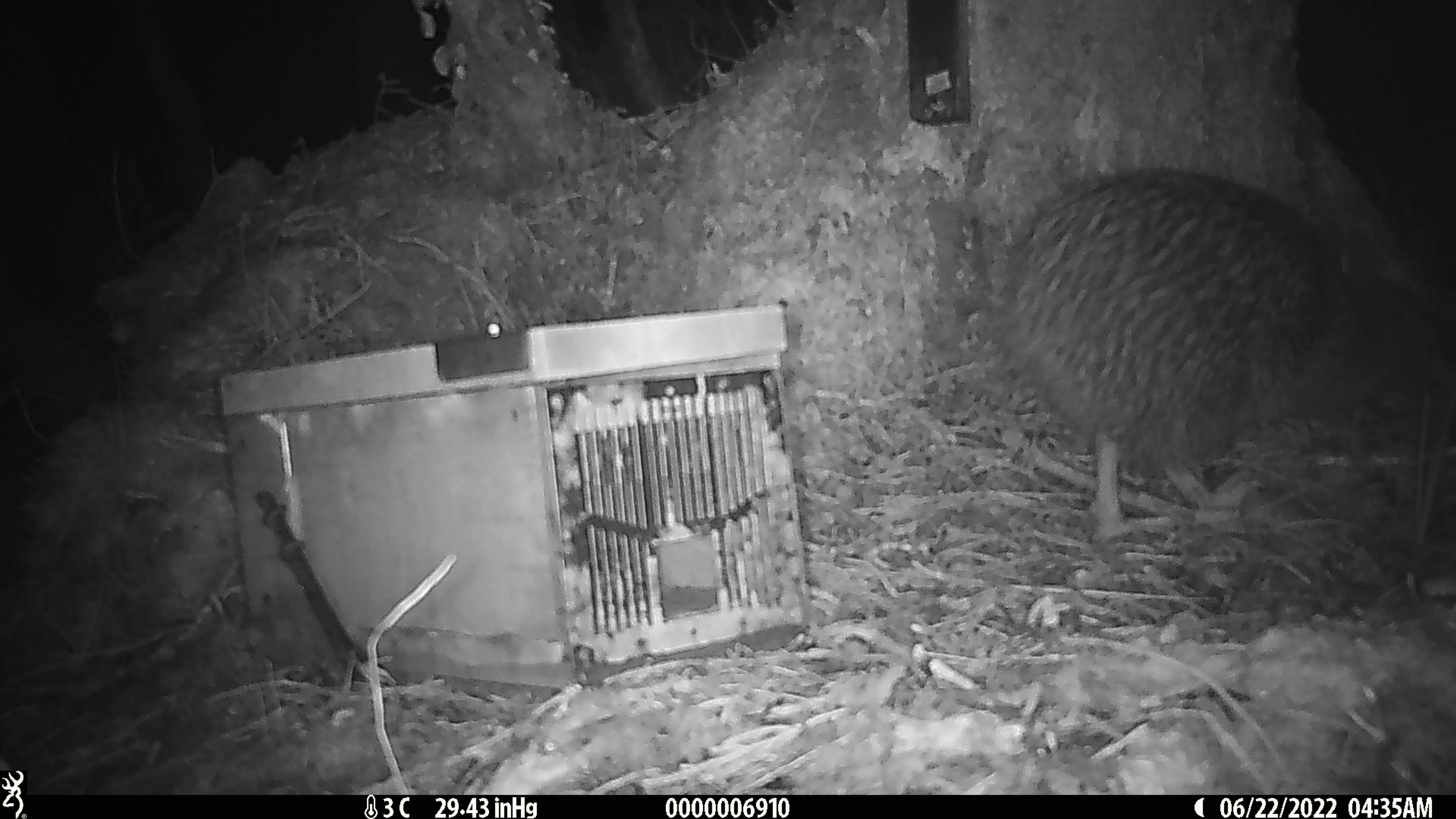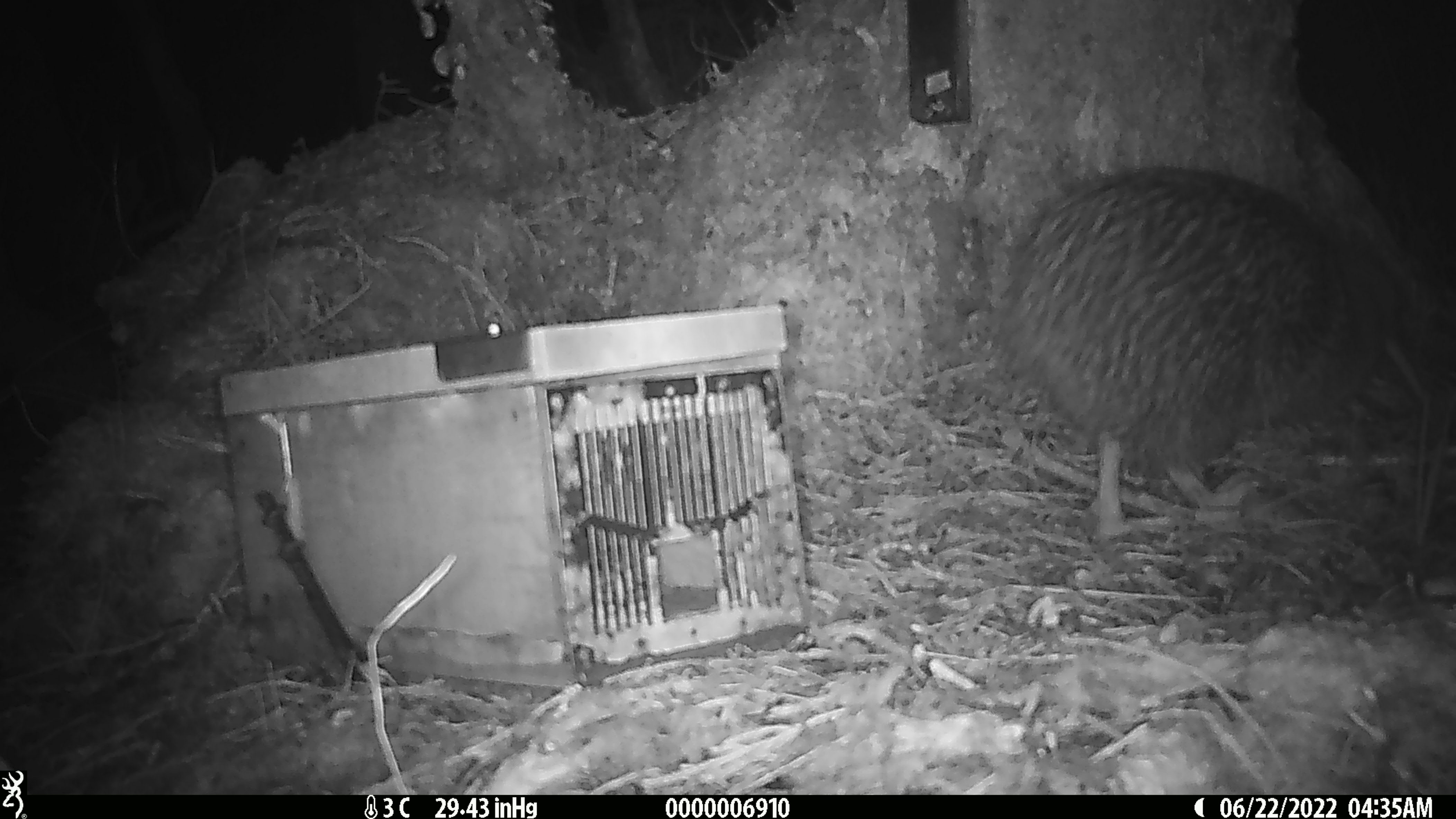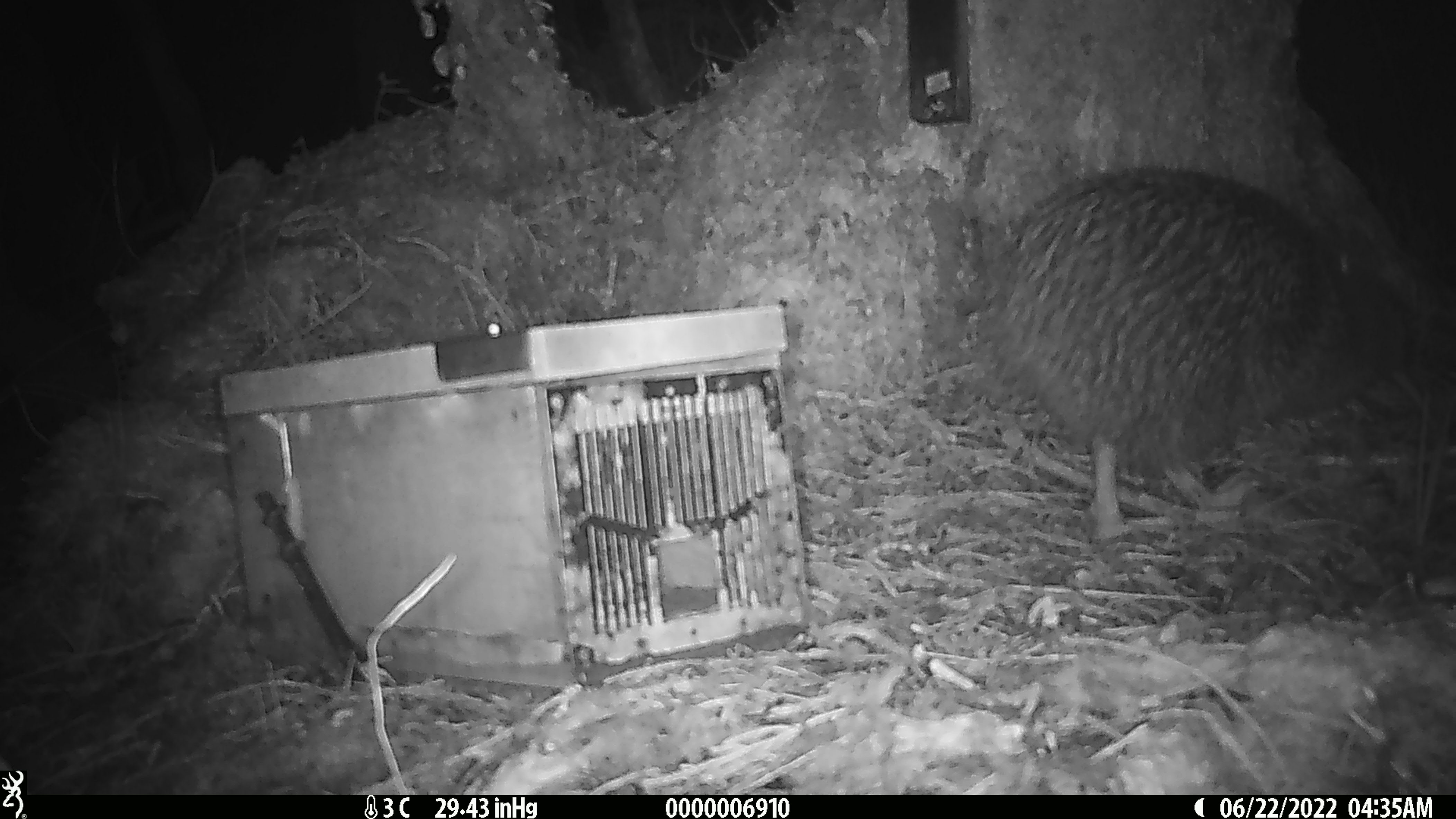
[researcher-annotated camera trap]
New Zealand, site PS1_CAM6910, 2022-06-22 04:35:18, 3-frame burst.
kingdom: Animalia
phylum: Chordata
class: Aves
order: Apterygiformes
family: Apterygidae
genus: Apteryx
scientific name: Apteryx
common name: kiwi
Kiwi (Apteryx).